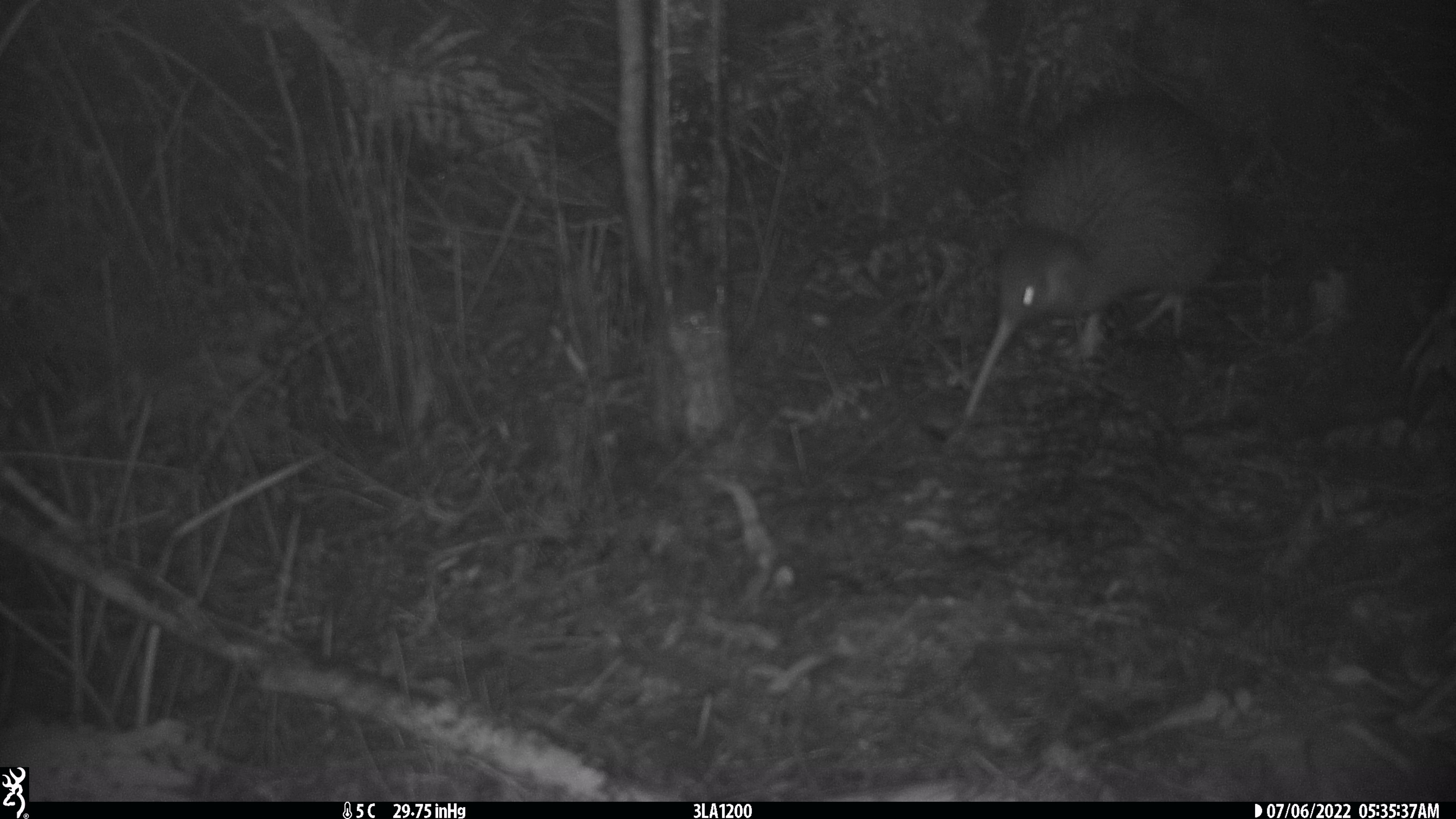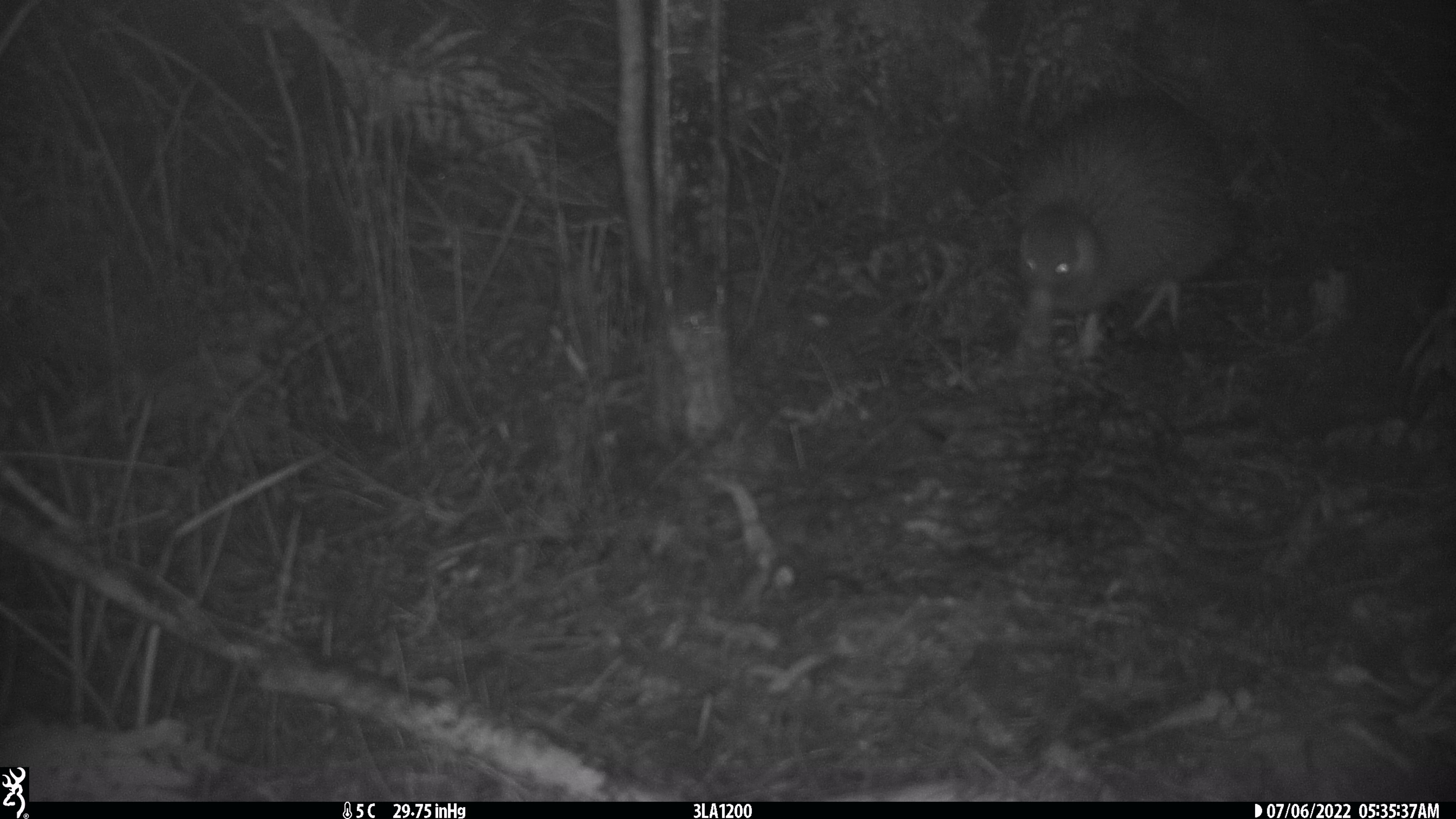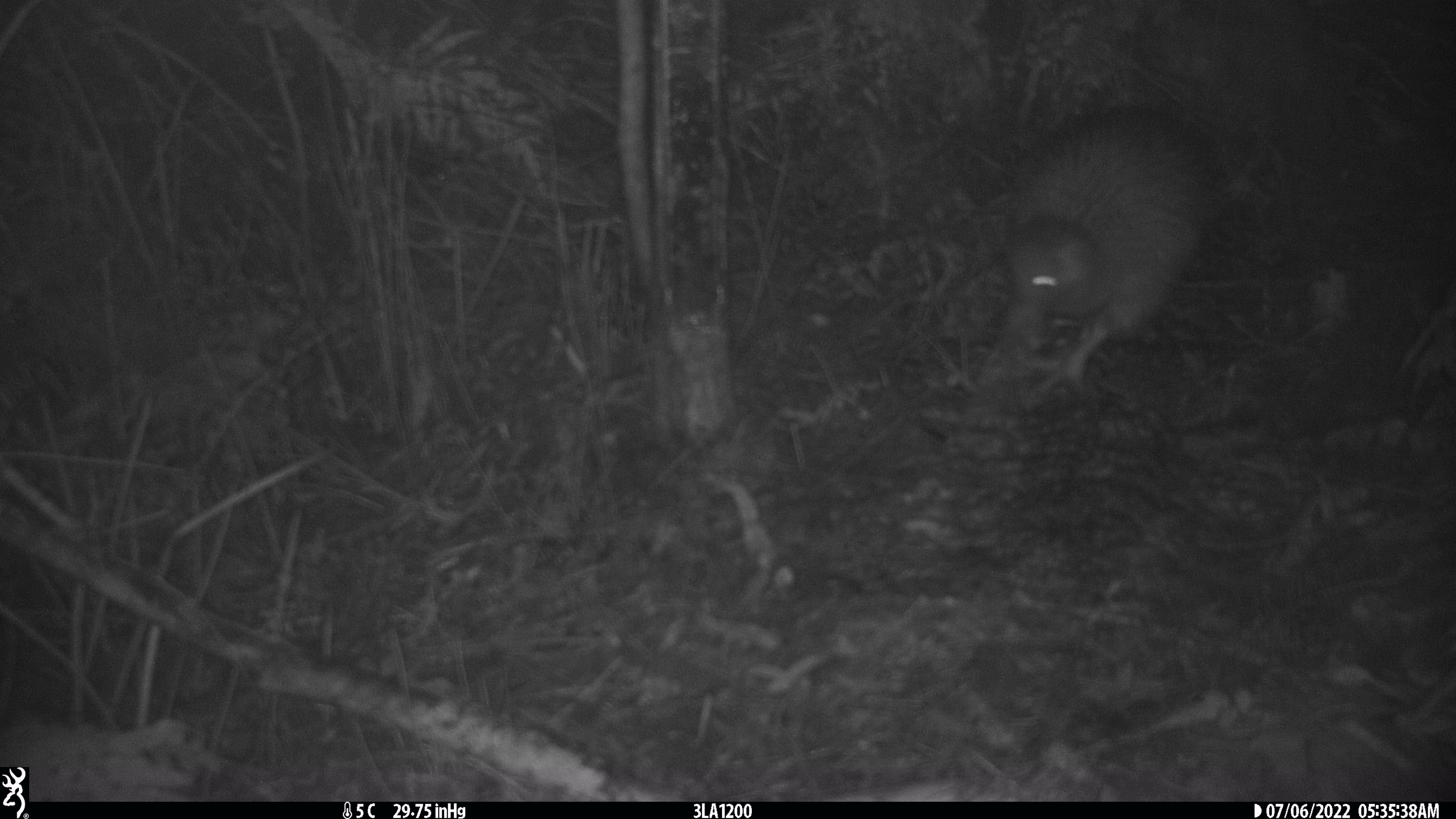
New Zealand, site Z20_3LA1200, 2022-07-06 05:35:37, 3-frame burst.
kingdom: Animalia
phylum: Chordata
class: Aves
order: Apterygiformes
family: Apterygidae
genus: Apteryx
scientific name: Apteryx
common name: kiwi